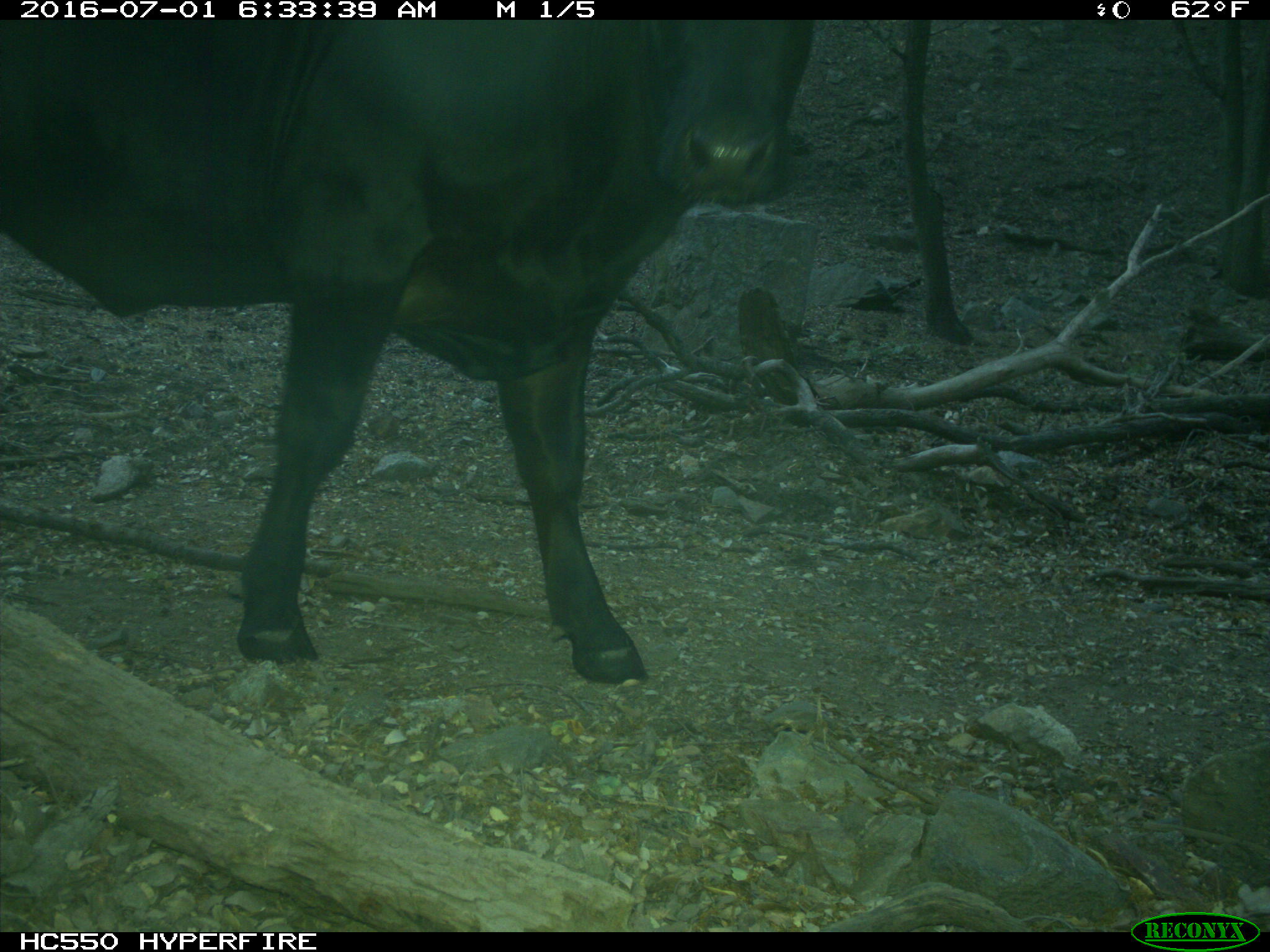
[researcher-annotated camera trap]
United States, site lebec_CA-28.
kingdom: Animalia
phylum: Chordata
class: Mammalia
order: Artiodactyla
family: Bovidae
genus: Bos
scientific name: Bos taurus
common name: domestic cow